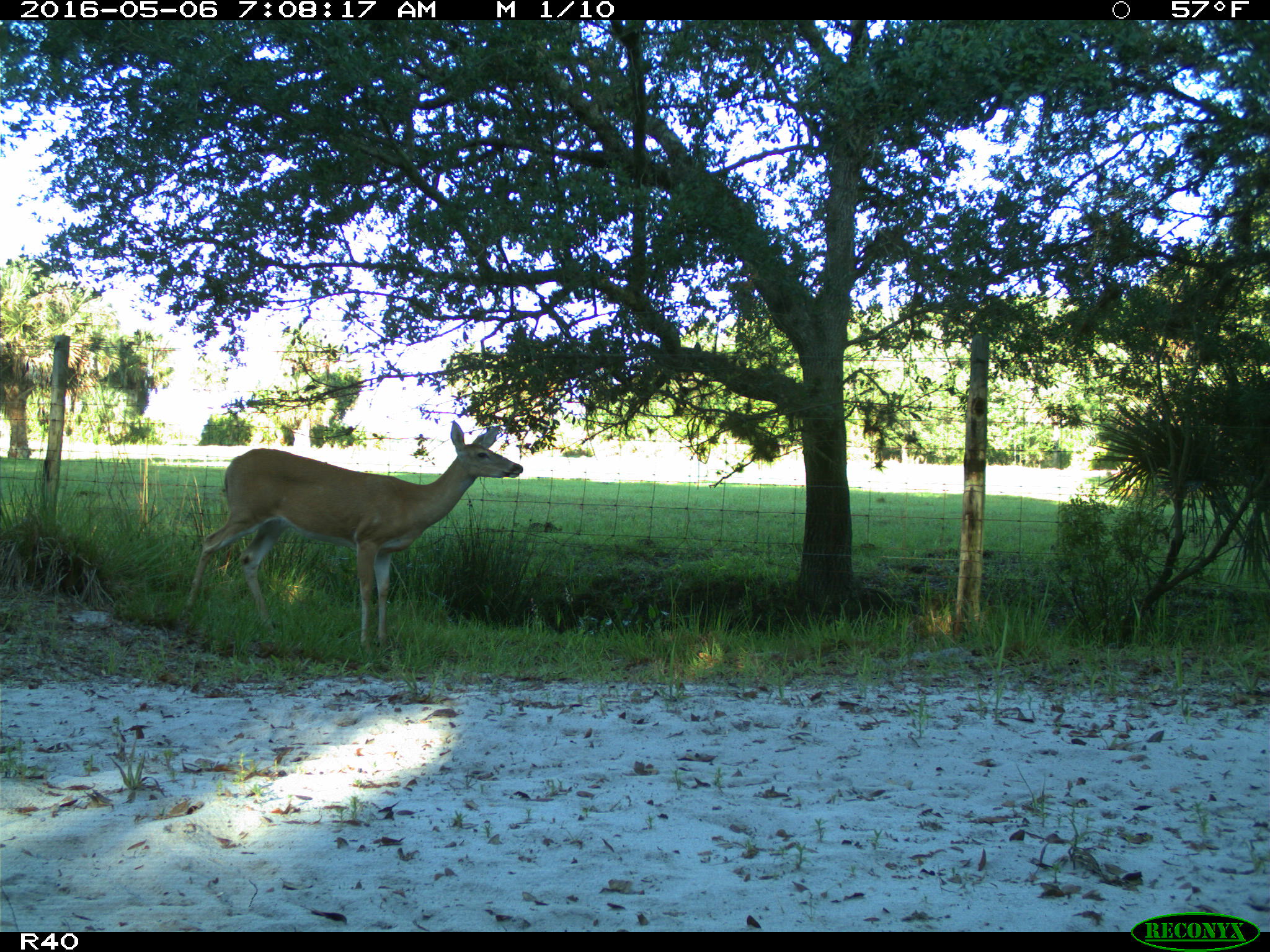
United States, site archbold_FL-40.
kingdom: Animalia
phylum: Chordata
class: Mammalia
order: Artiodactyla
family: Cervidae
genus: Odocoileus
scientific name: Odocoileus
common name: deer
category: unidentified deer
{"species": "unidentified deer (deer) (Odocoileus)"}